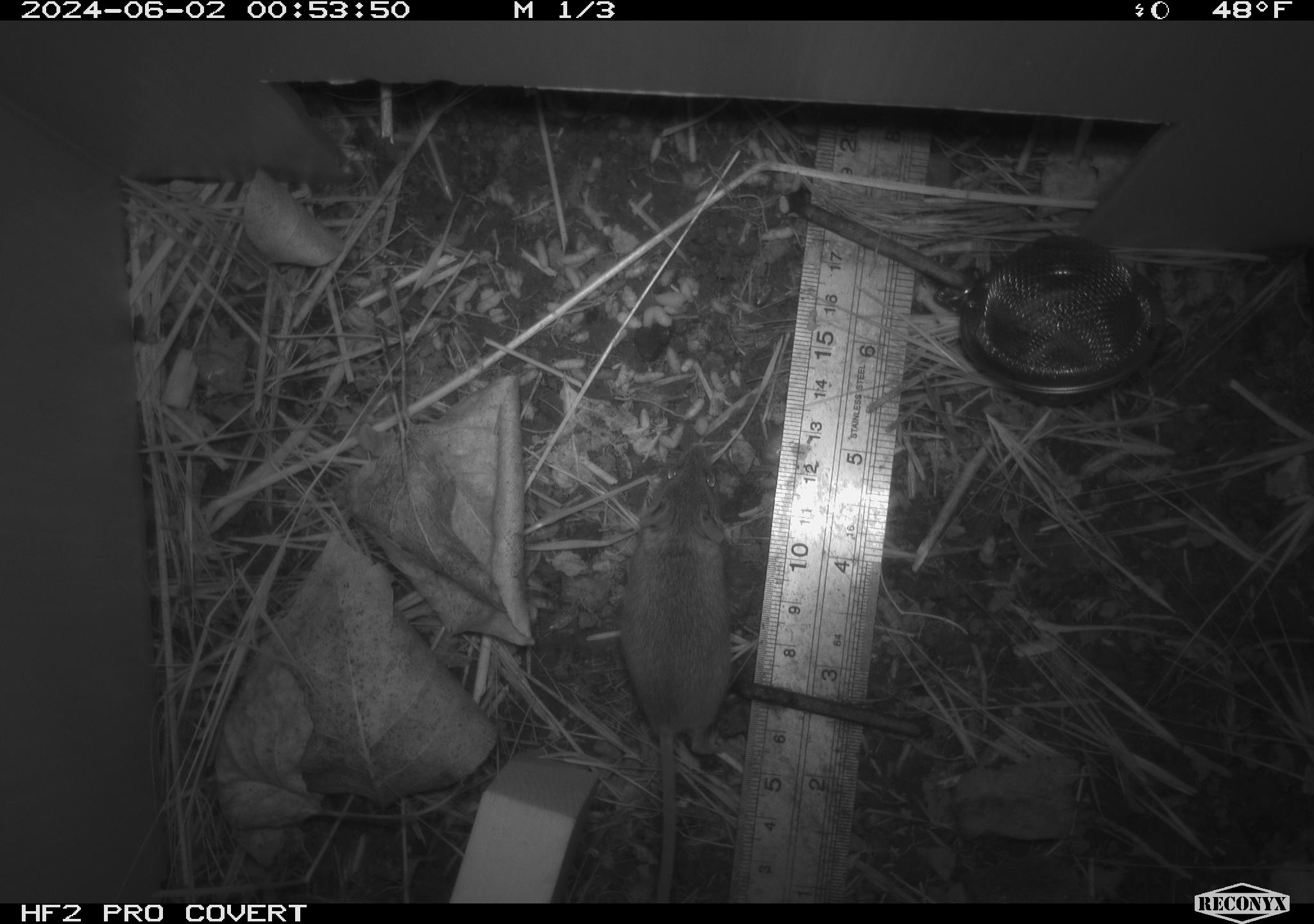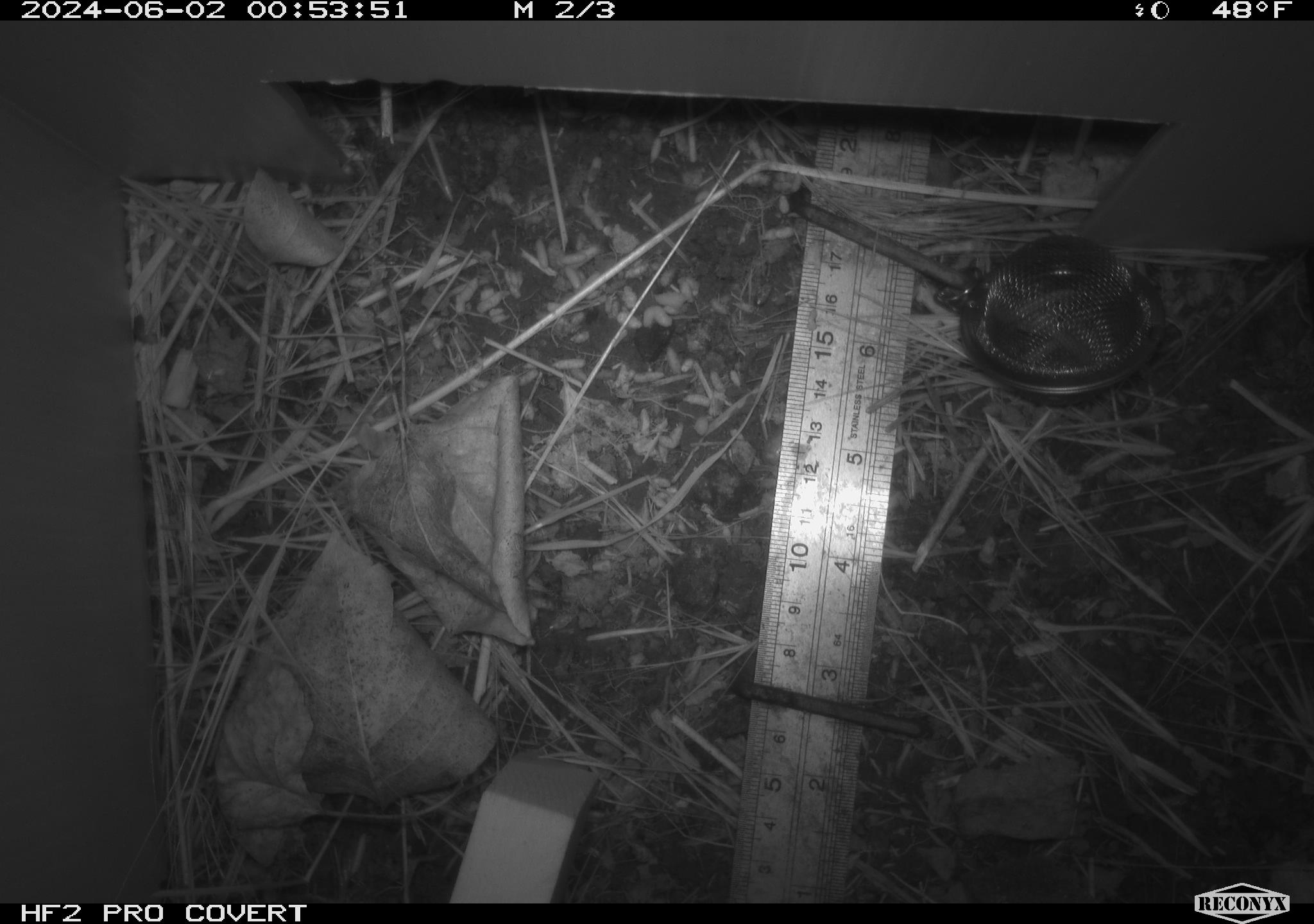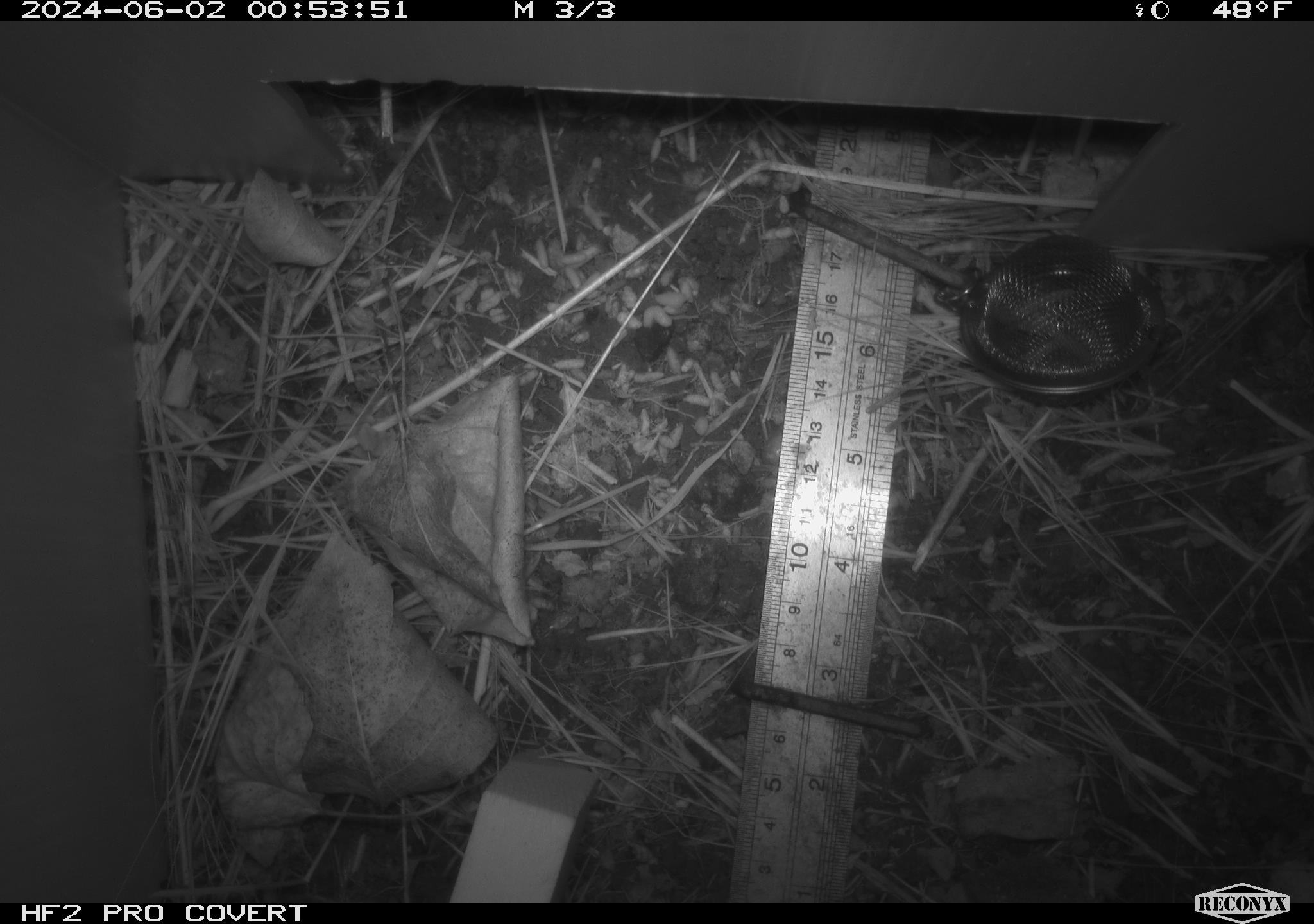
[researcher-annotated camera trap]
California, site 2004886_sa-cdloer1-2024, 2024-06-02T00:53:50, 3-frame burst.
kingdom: Animalia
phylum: Chordata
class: Mammalia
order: Rodentia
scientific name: Rodentia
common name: mouse species